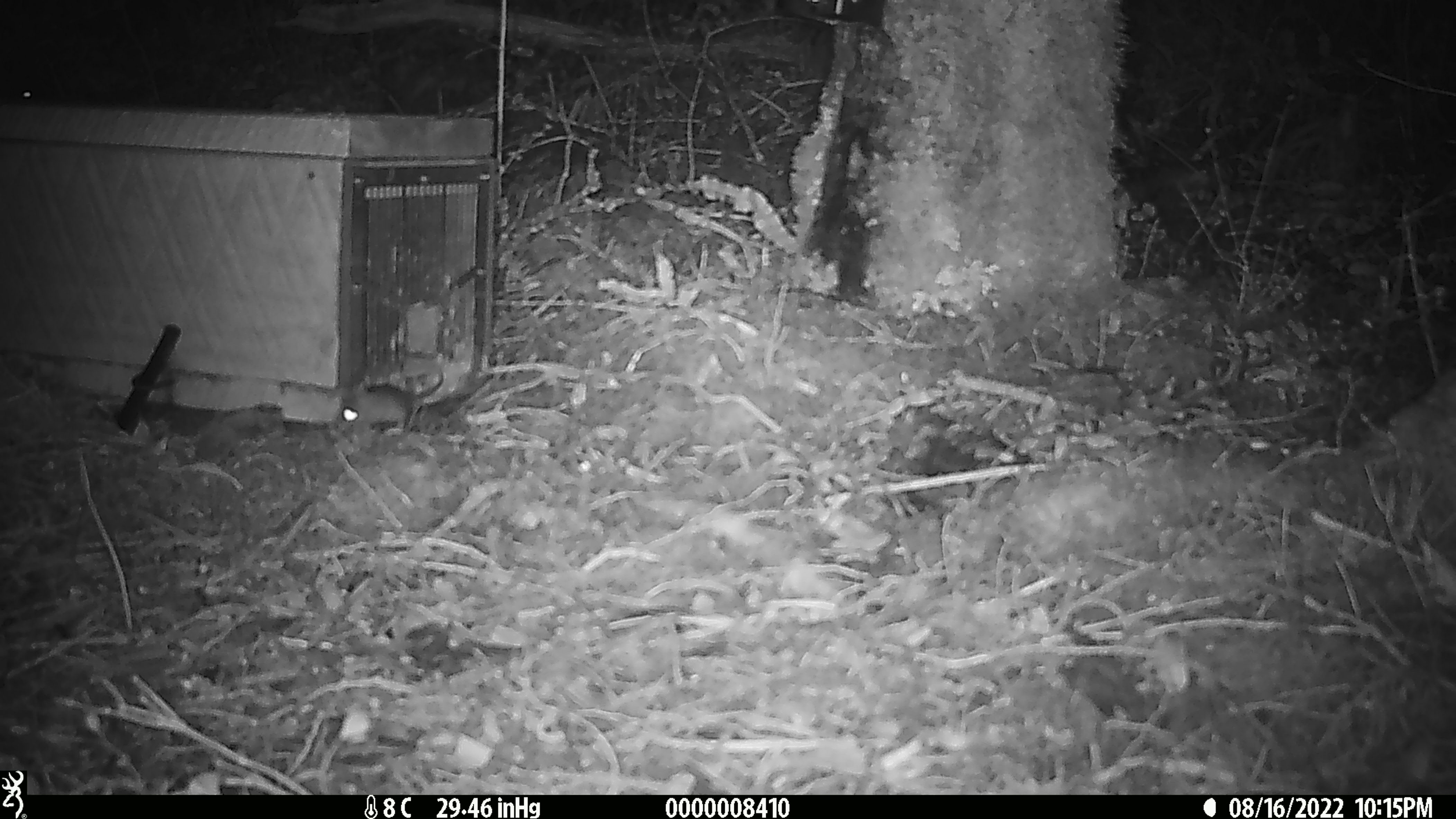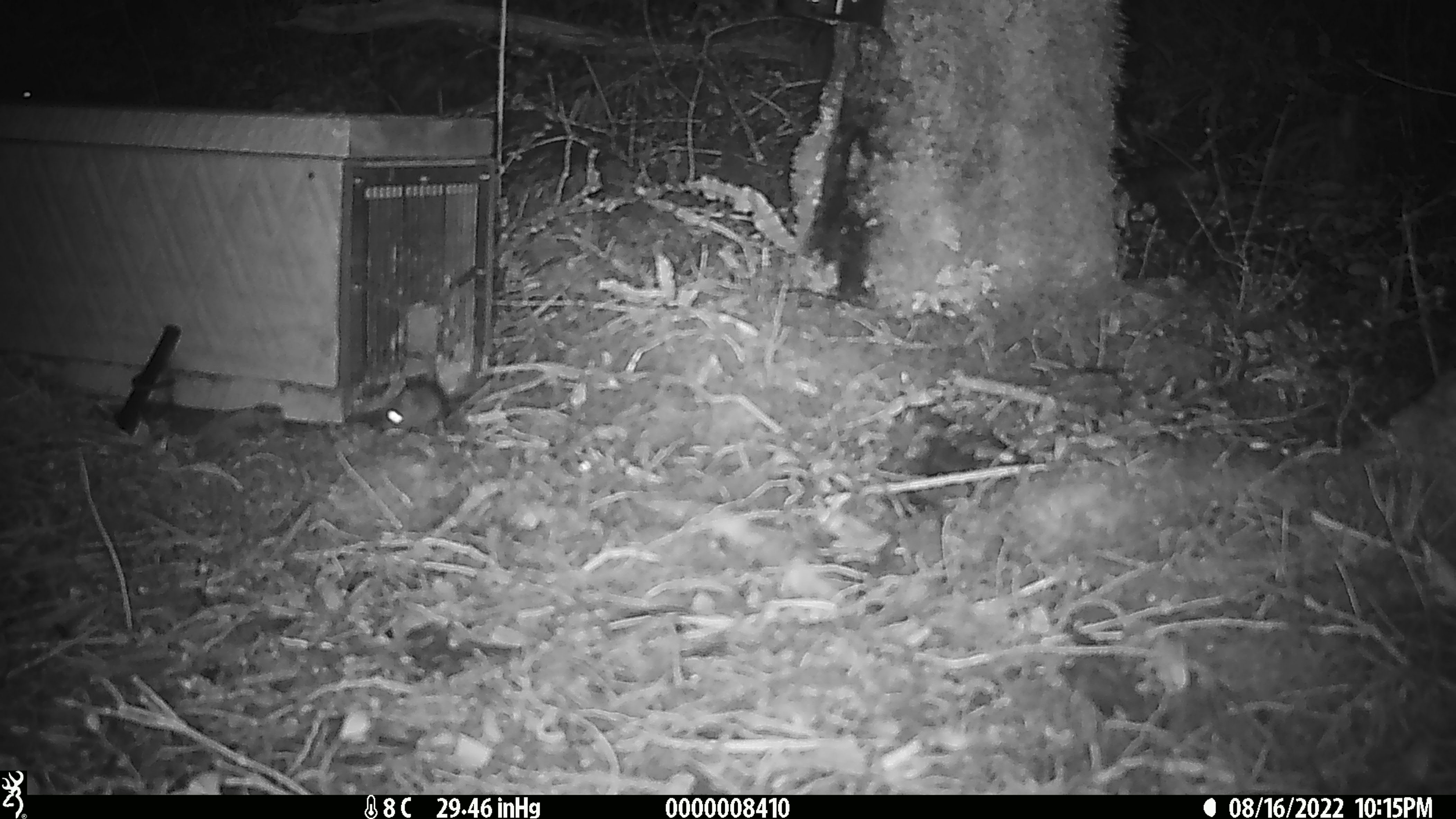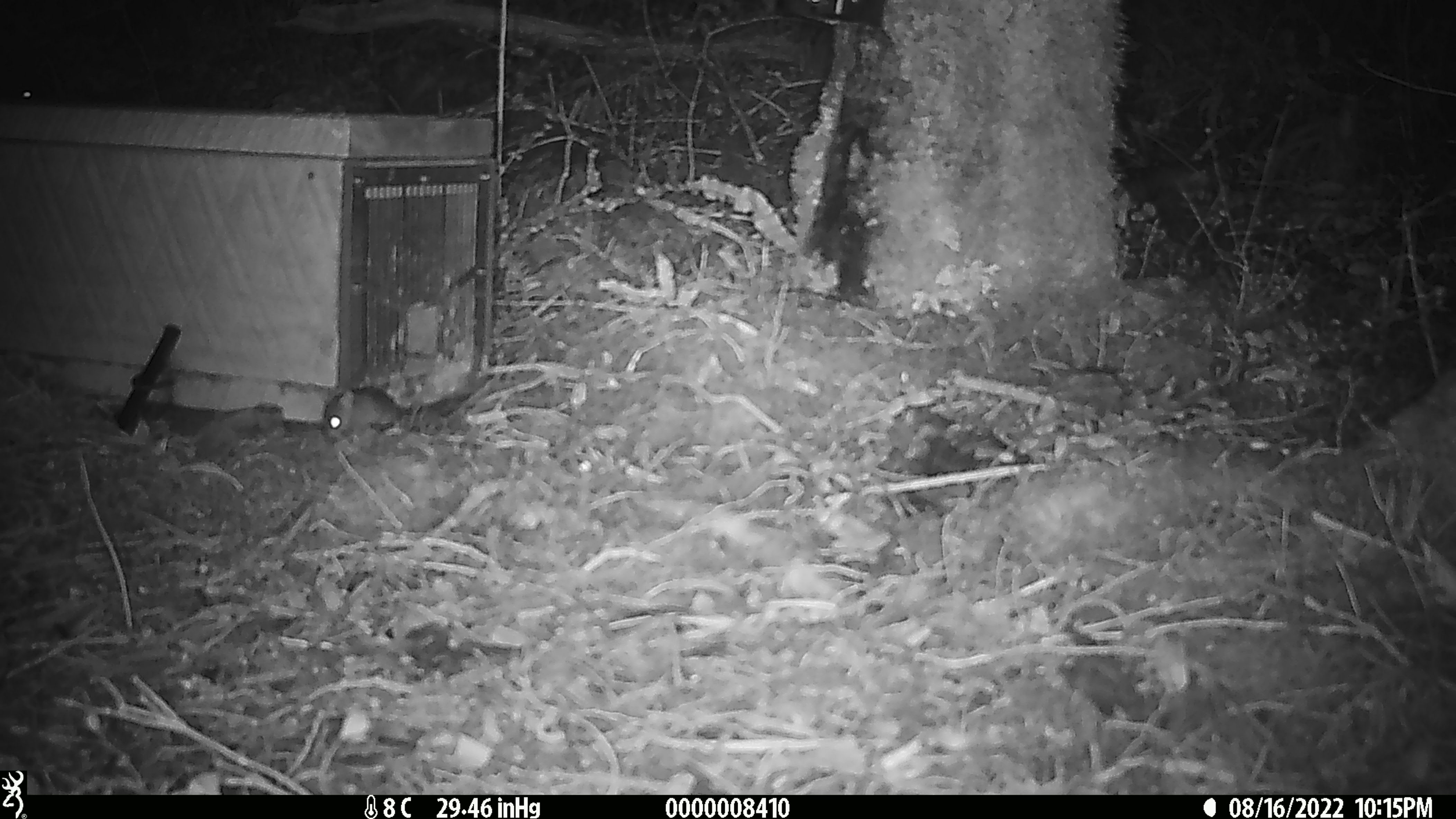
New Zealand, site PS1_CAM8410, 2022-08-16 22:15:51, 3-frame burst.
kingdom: Animalia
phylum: Chordata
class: Mammalia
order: Rodentia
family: Muridae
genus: Mus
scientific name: Mus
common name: mouse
Mouse (Mus).